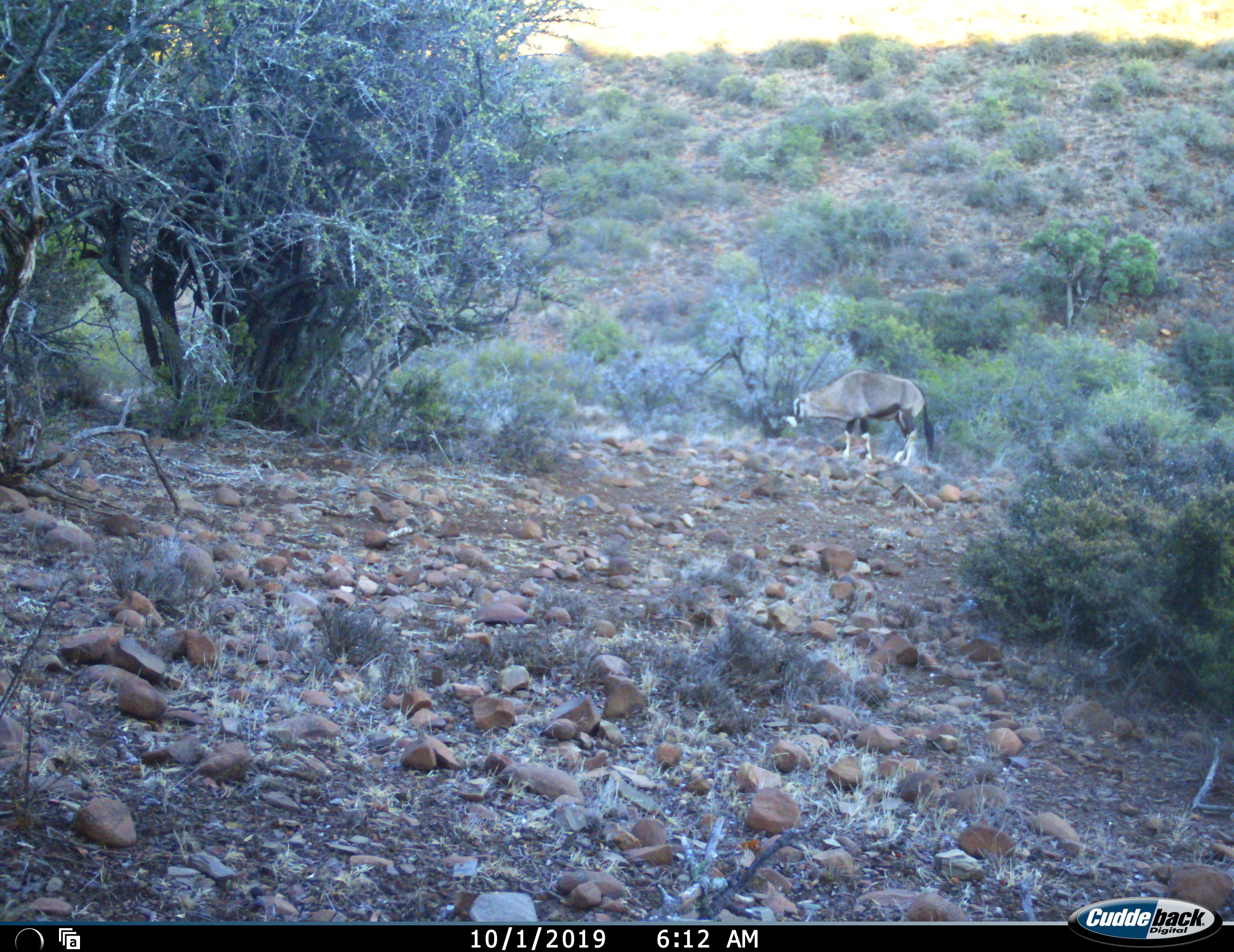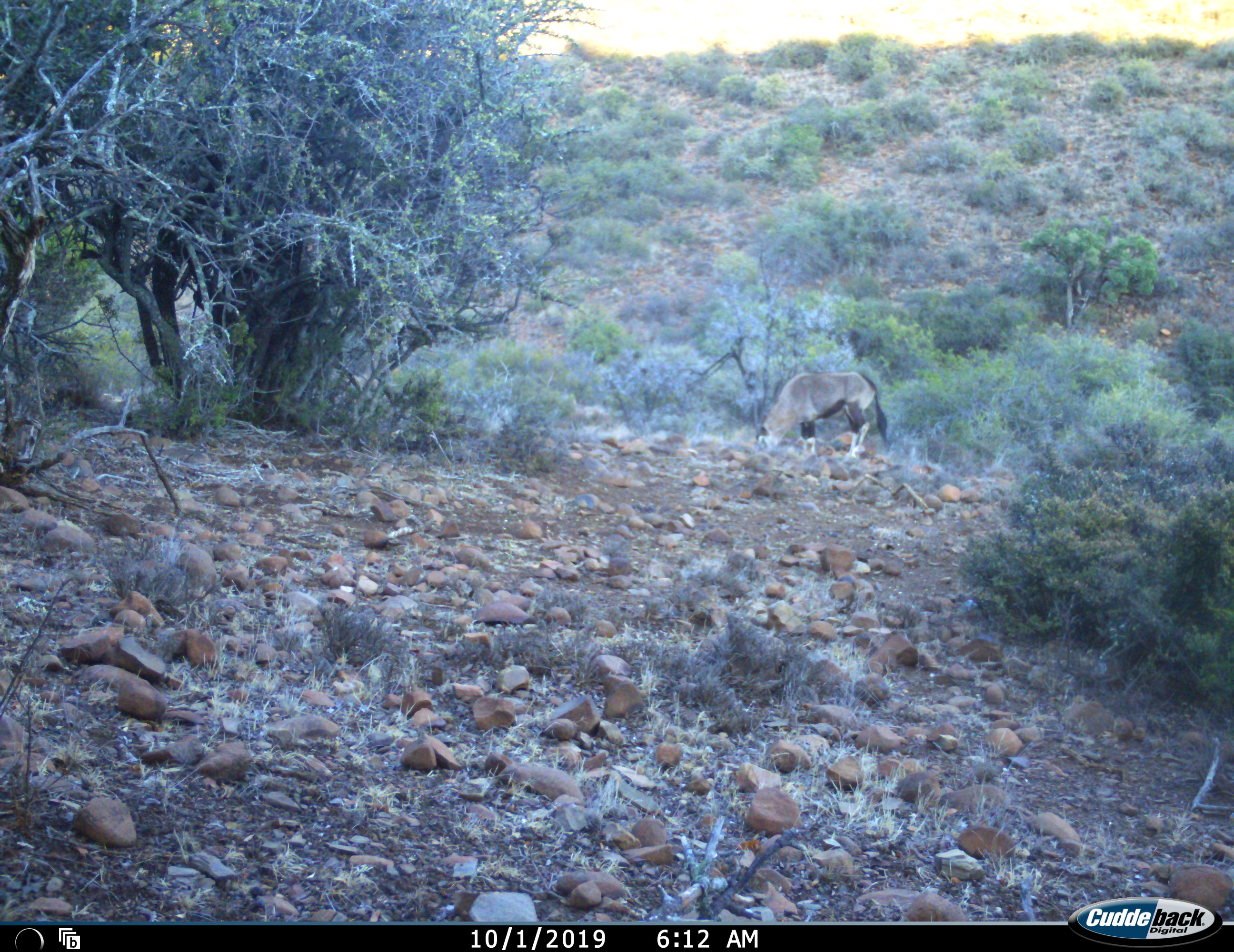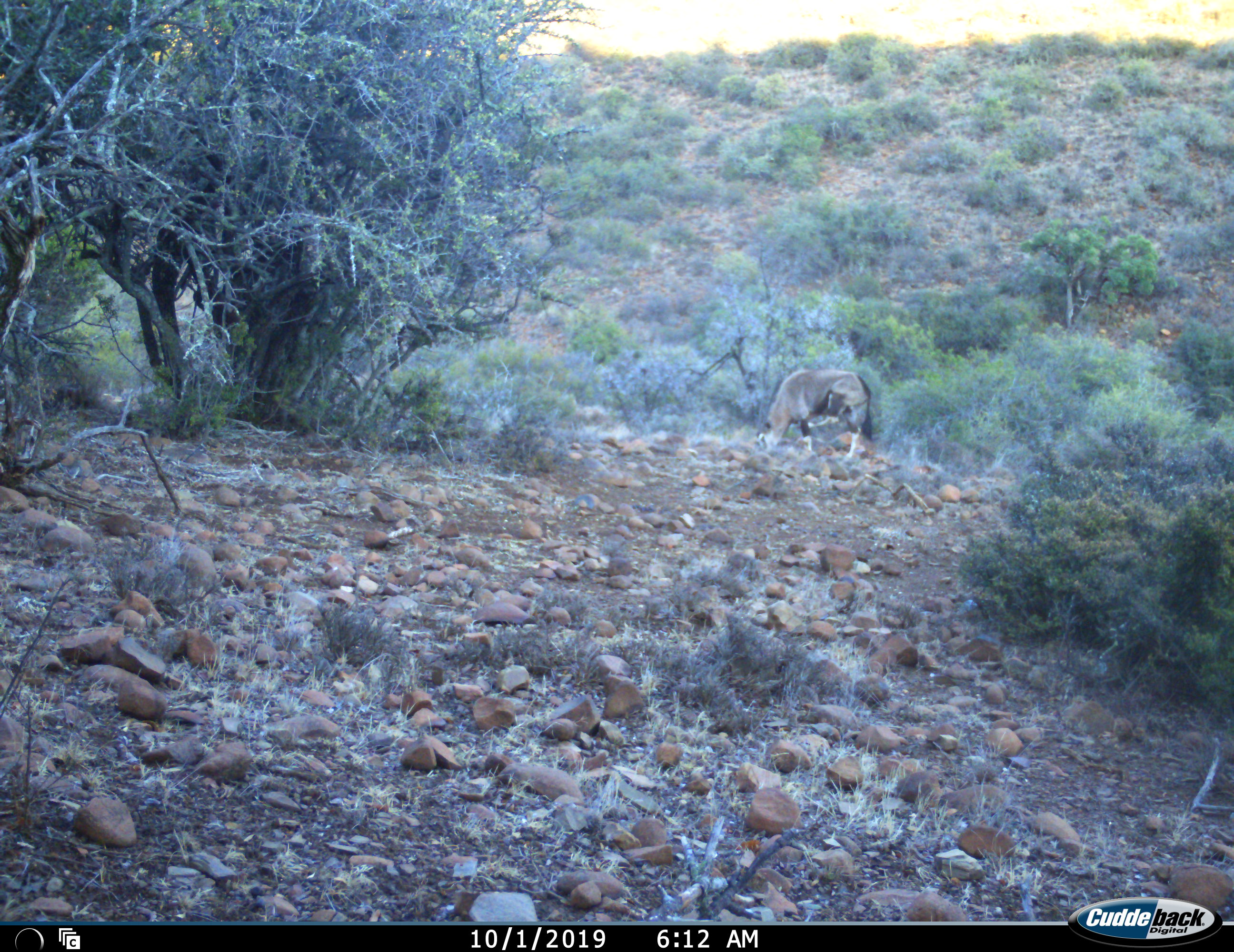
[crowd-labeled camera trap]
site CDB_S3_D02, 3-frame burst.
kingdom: Animalia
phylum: Chordata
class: Mammalia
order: Artiodactyla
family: Bovidae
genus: Oryx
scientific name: Oryx gazella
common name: gemsbok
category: oryx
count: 1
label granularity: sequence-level